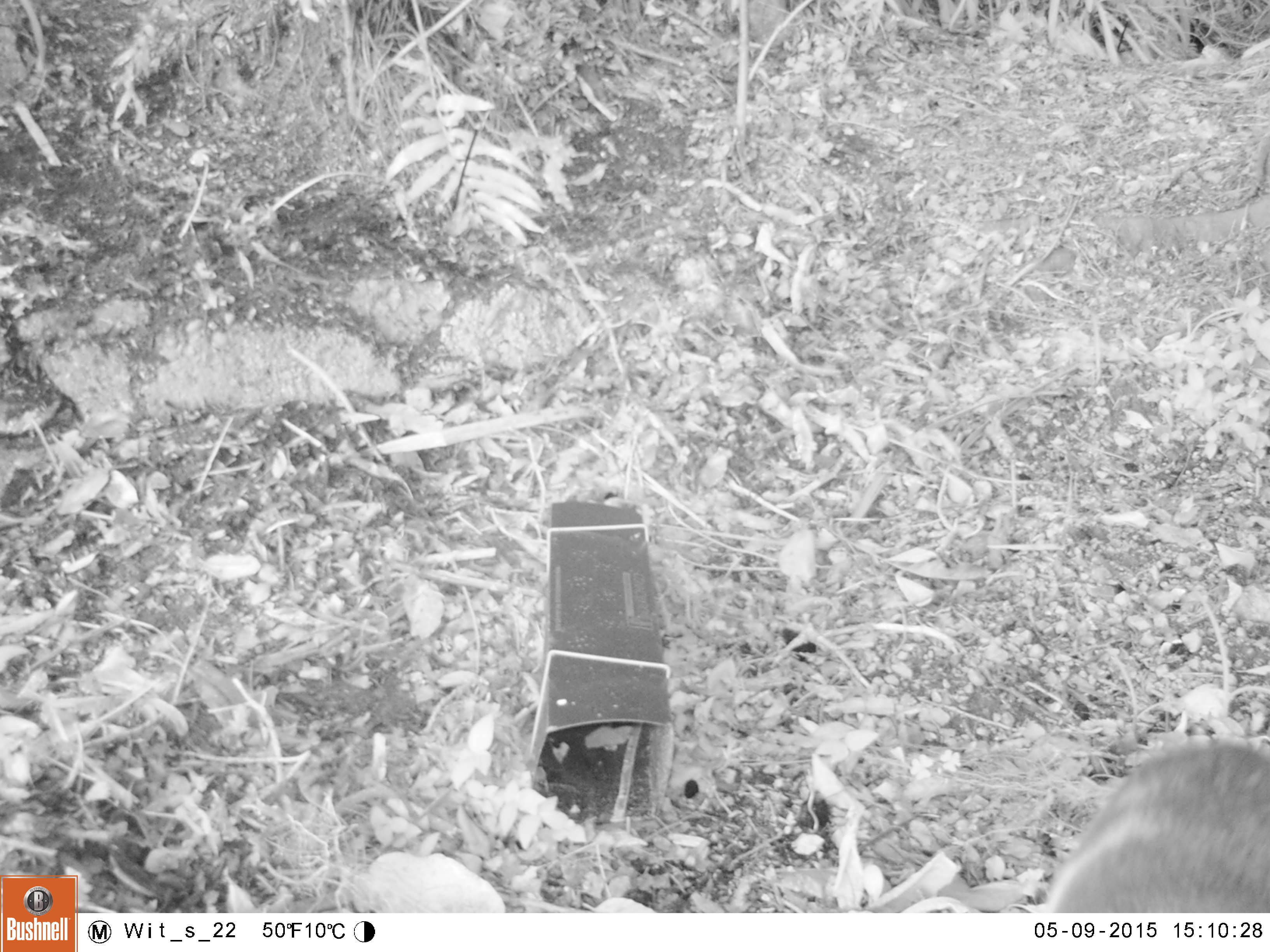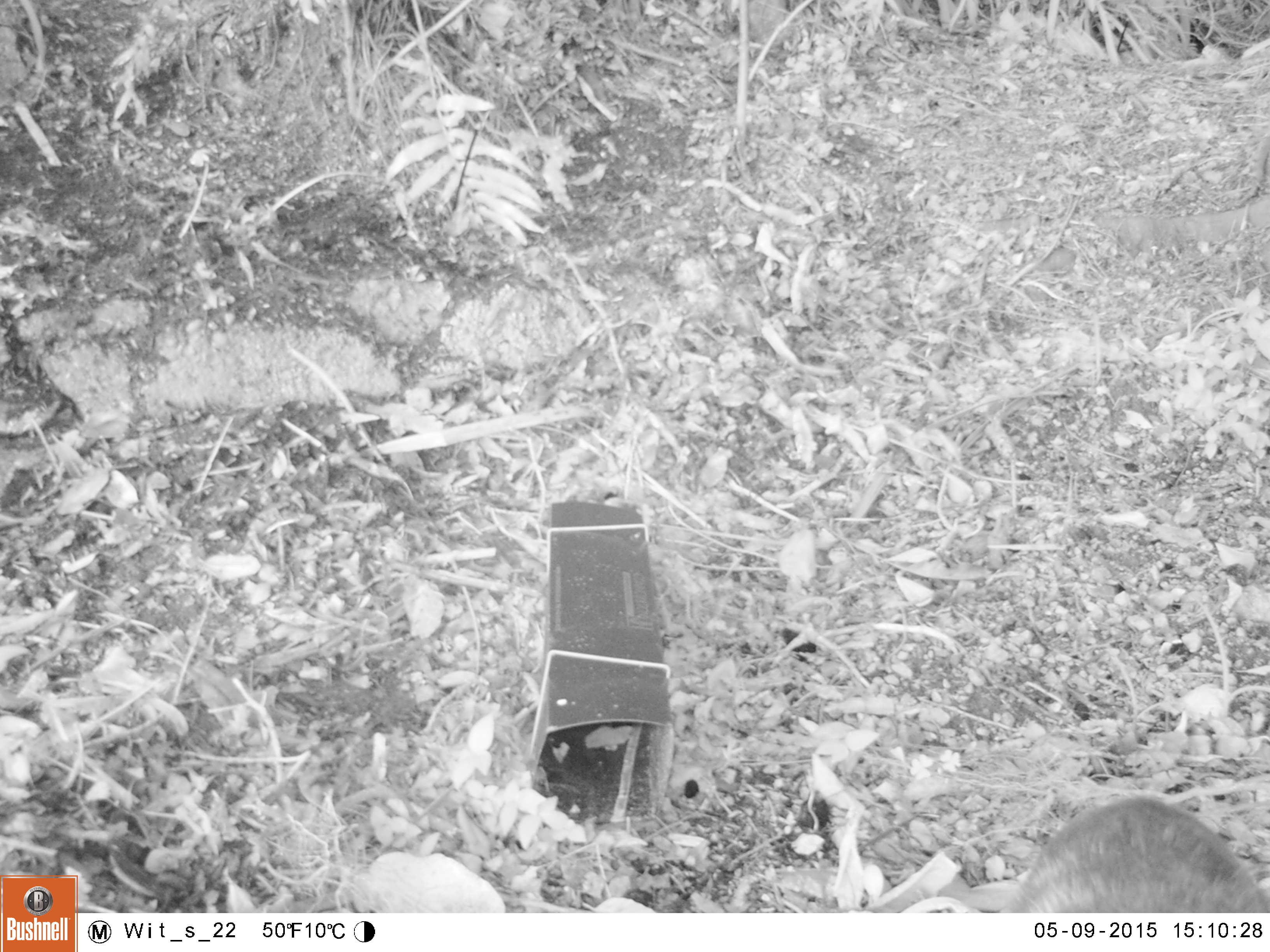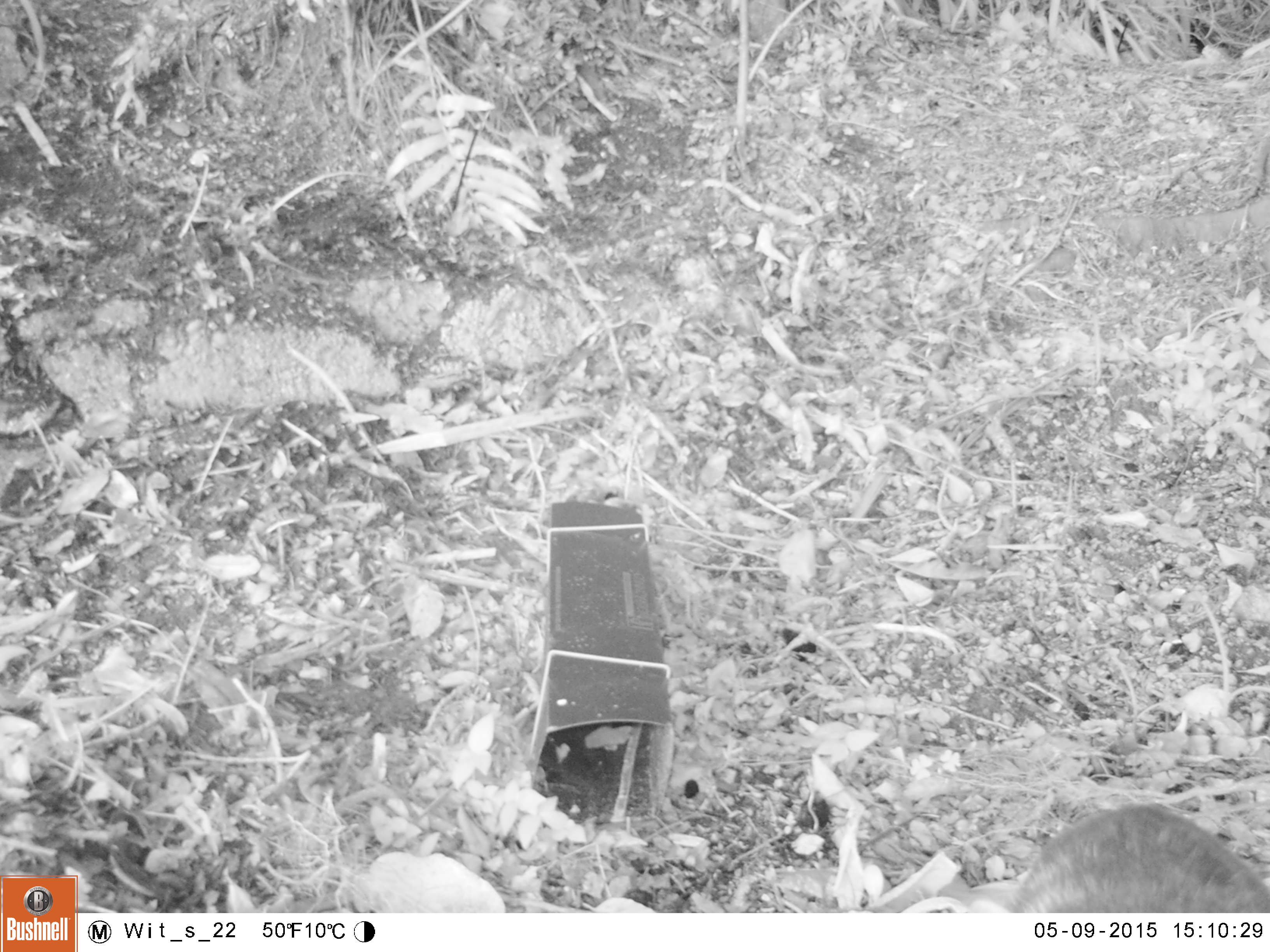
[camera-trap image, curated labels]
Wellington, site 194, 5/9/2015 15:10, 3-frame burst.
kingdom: Animalia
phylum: Chordata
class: Mammalia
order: Carnivora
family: Felidae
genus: Felis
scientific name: Felis catus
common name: cat